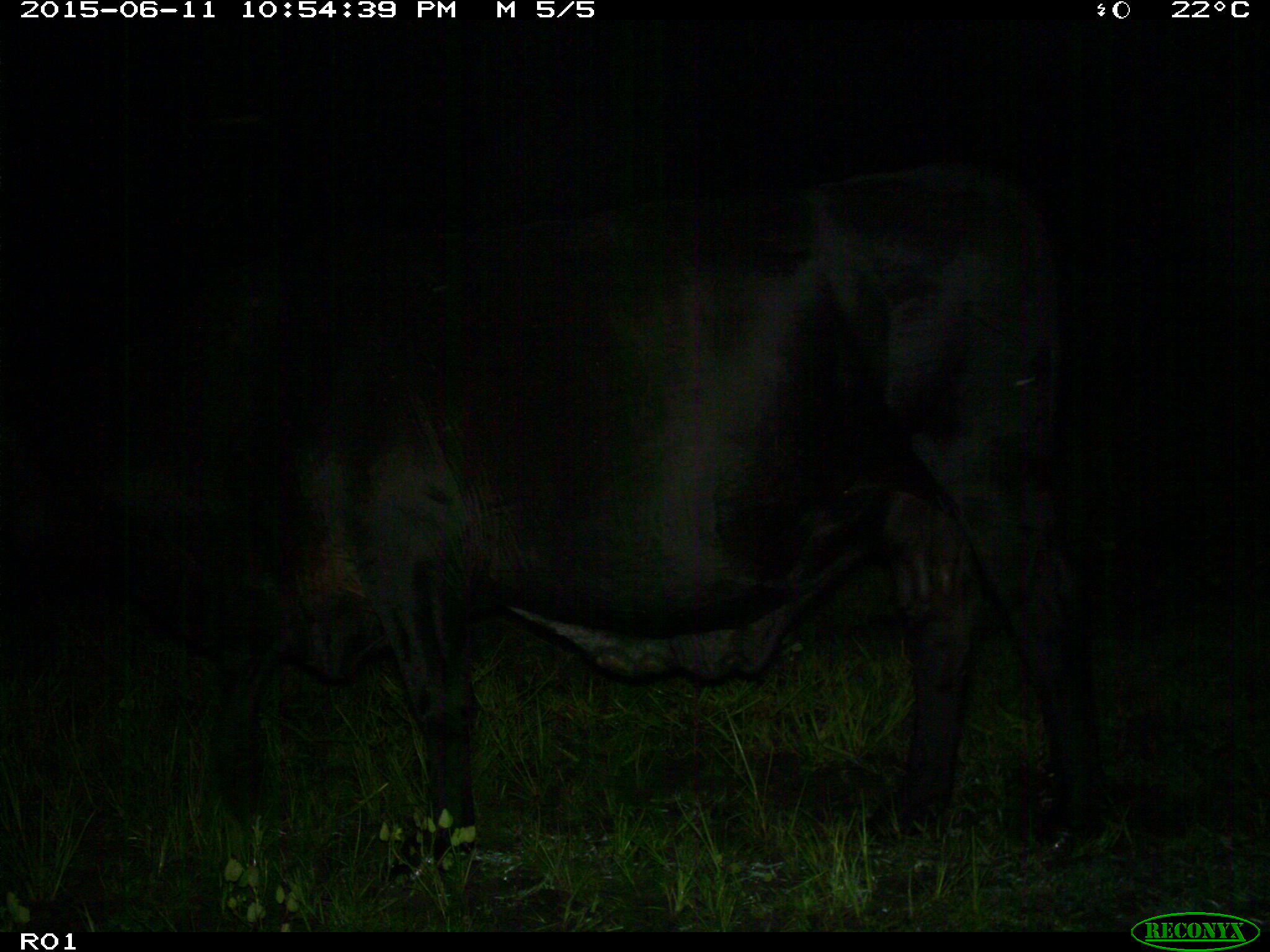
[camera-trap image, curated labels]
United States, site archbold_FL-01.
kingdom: Animalia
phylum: Chordata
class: Mammalia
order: Artiodactyla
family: Bovidae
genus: Bos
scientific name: Bos taurus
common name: domestic cow